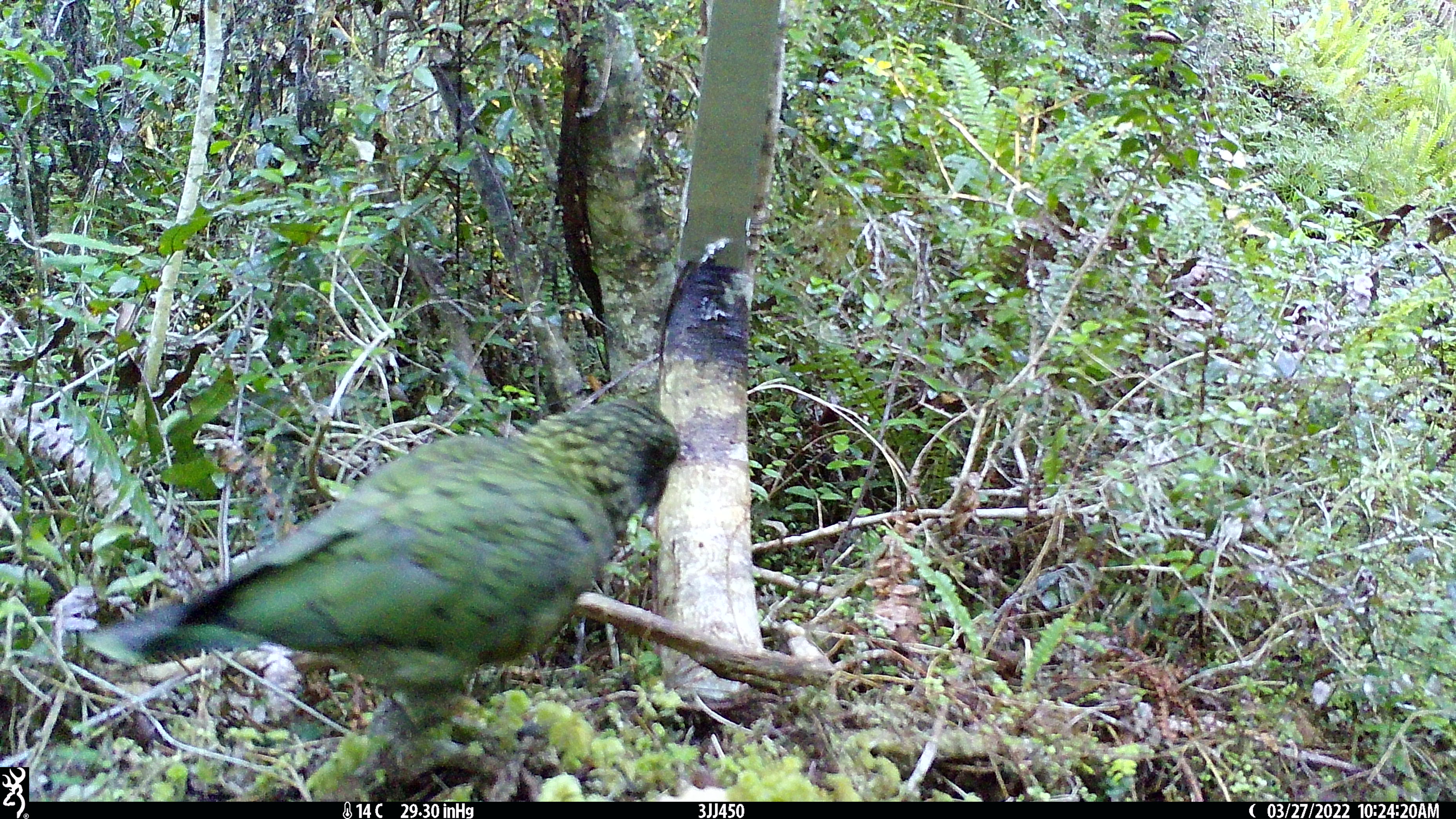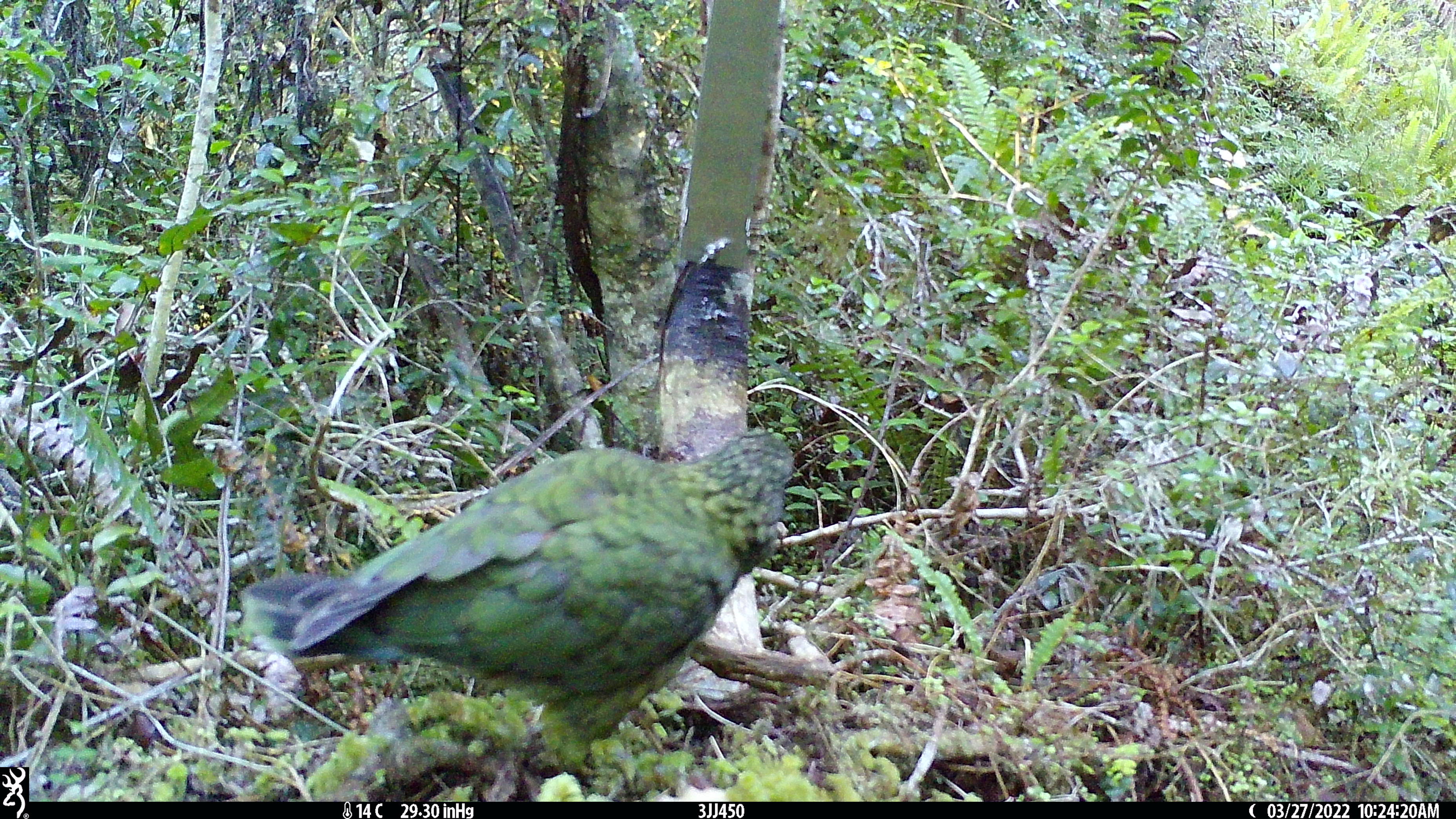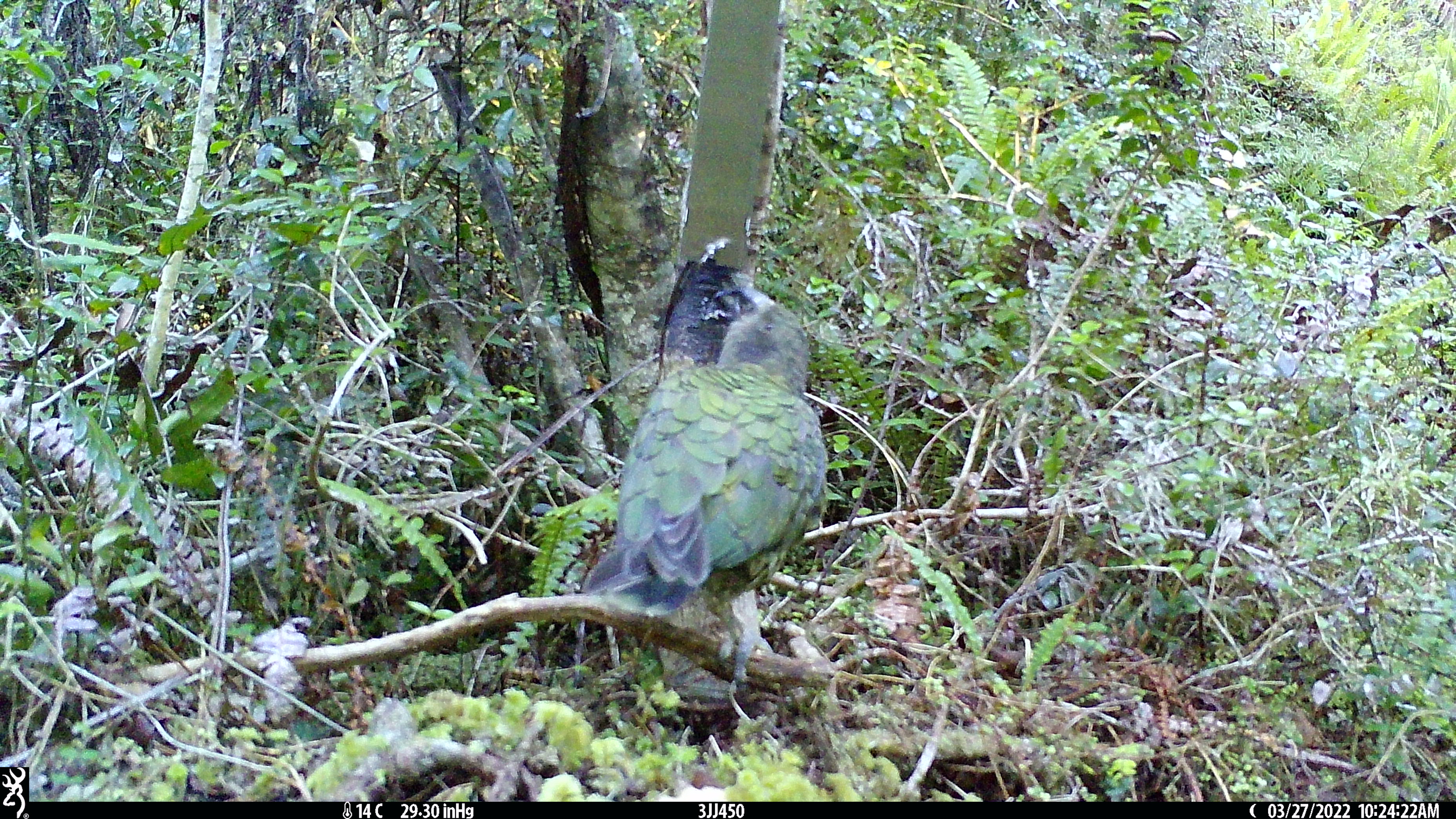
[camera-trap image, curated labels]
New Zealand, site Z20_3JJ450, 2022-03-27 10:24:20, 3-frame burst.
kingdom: Animalia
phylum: Chordata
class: Aves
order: Psittaciformes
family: Strigopidae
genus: Nestor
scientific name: Nestor notabilis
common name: kea